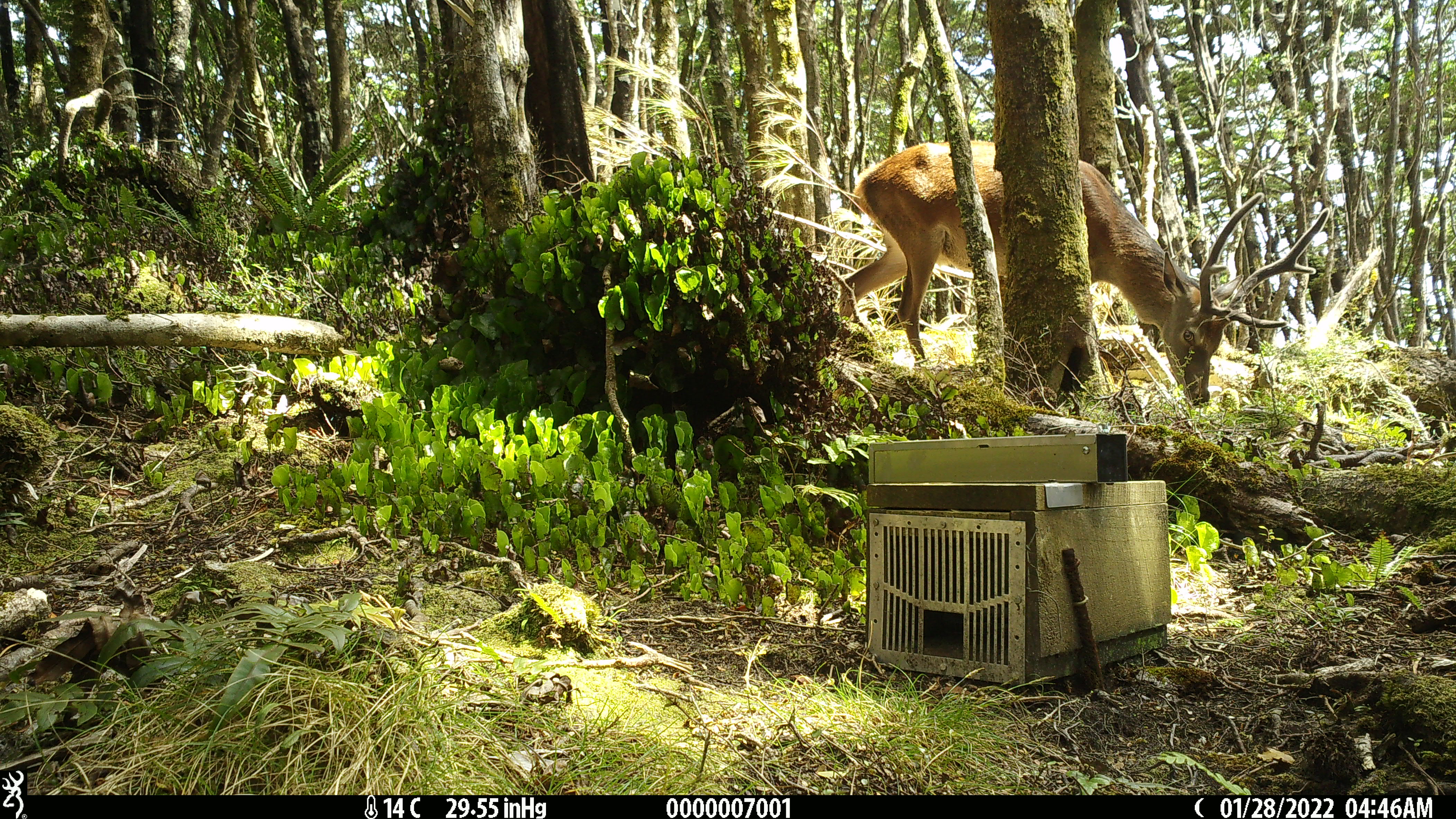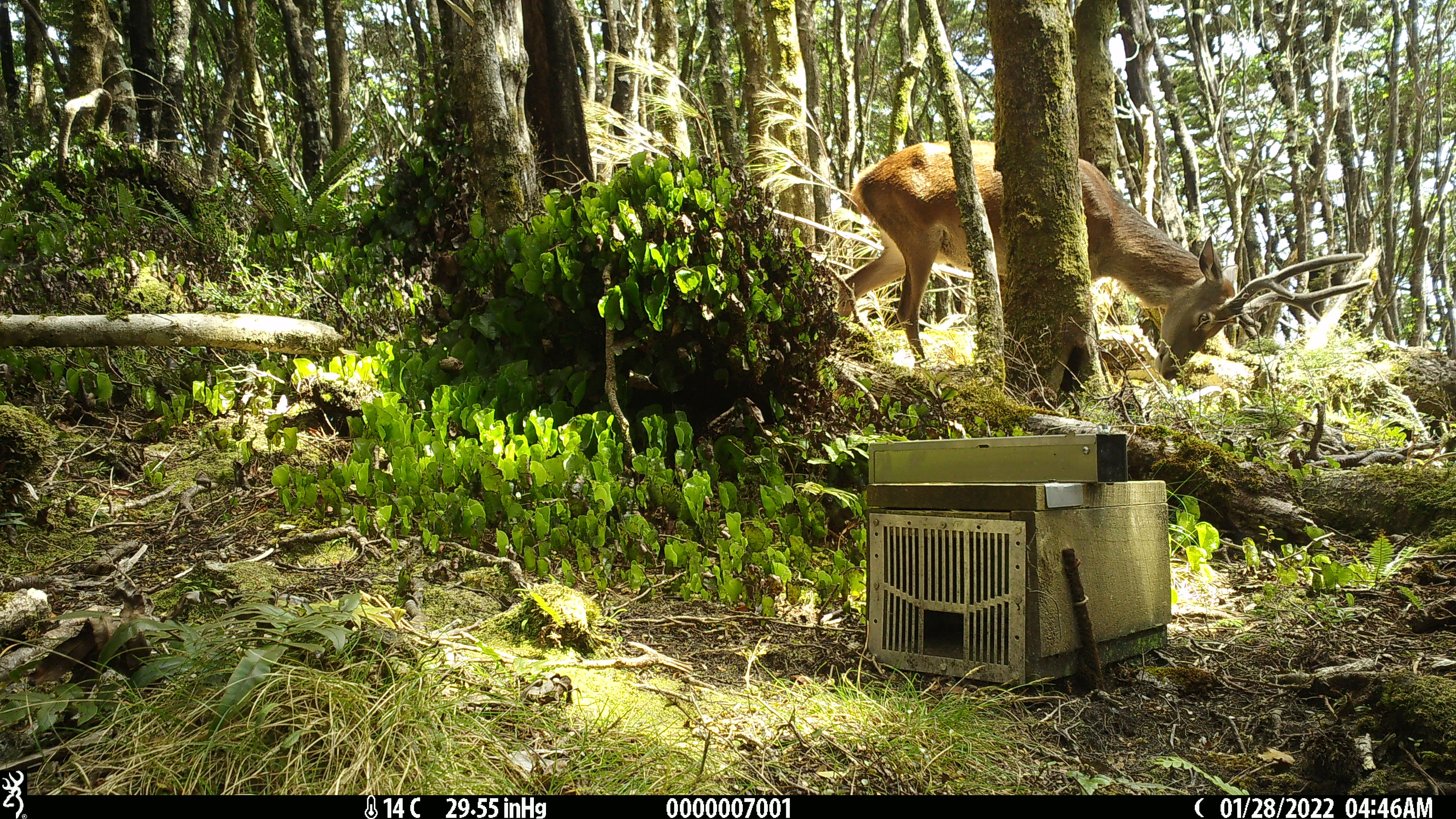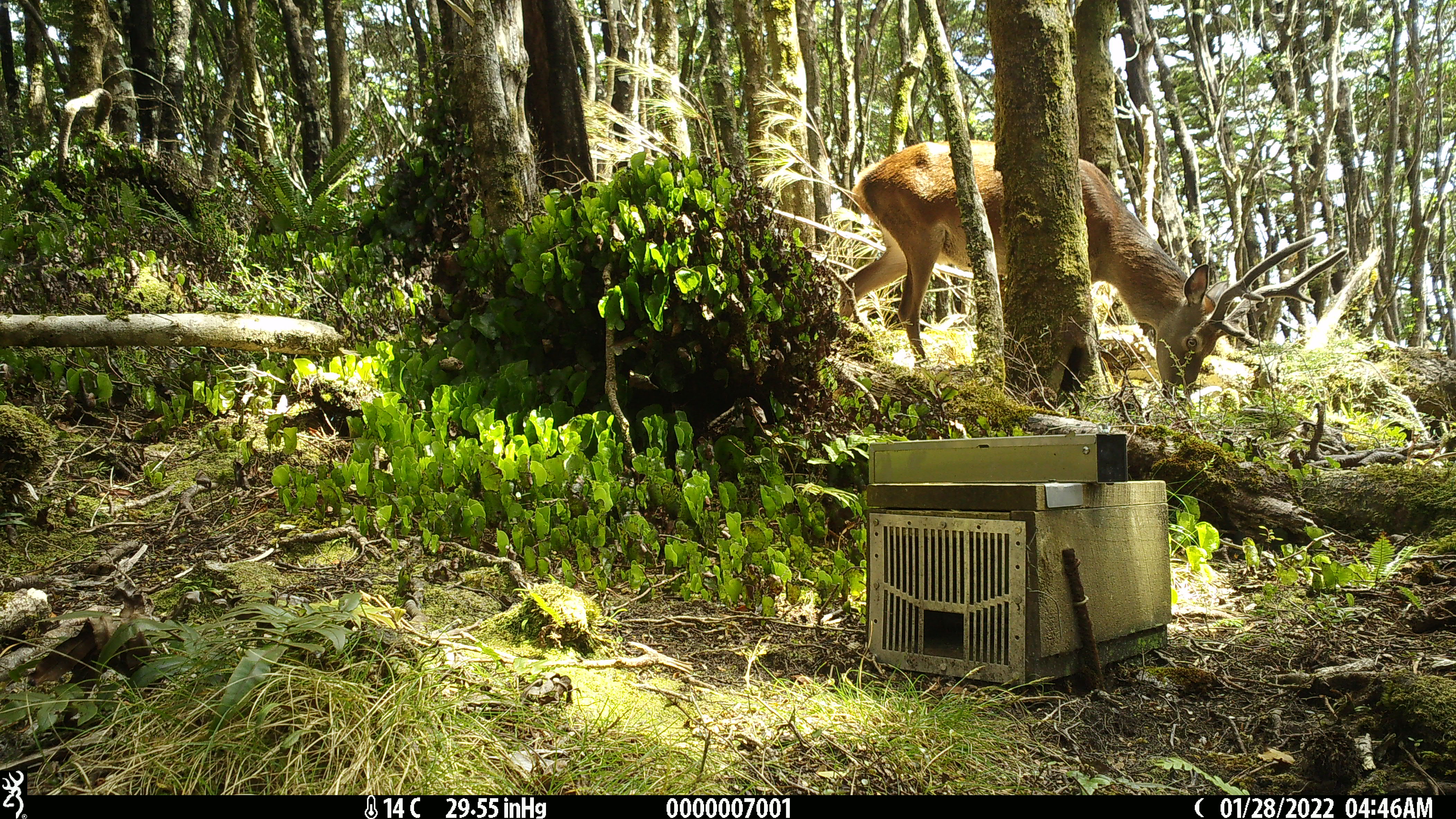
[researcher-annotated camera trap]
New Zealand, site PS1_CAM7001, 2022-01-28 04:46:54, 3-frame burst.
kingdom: Animalia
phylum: Chordata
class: Mammalia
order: Artiodactyla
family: Cervidae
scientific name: Cervidae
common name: deer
Deer (Cervidae).